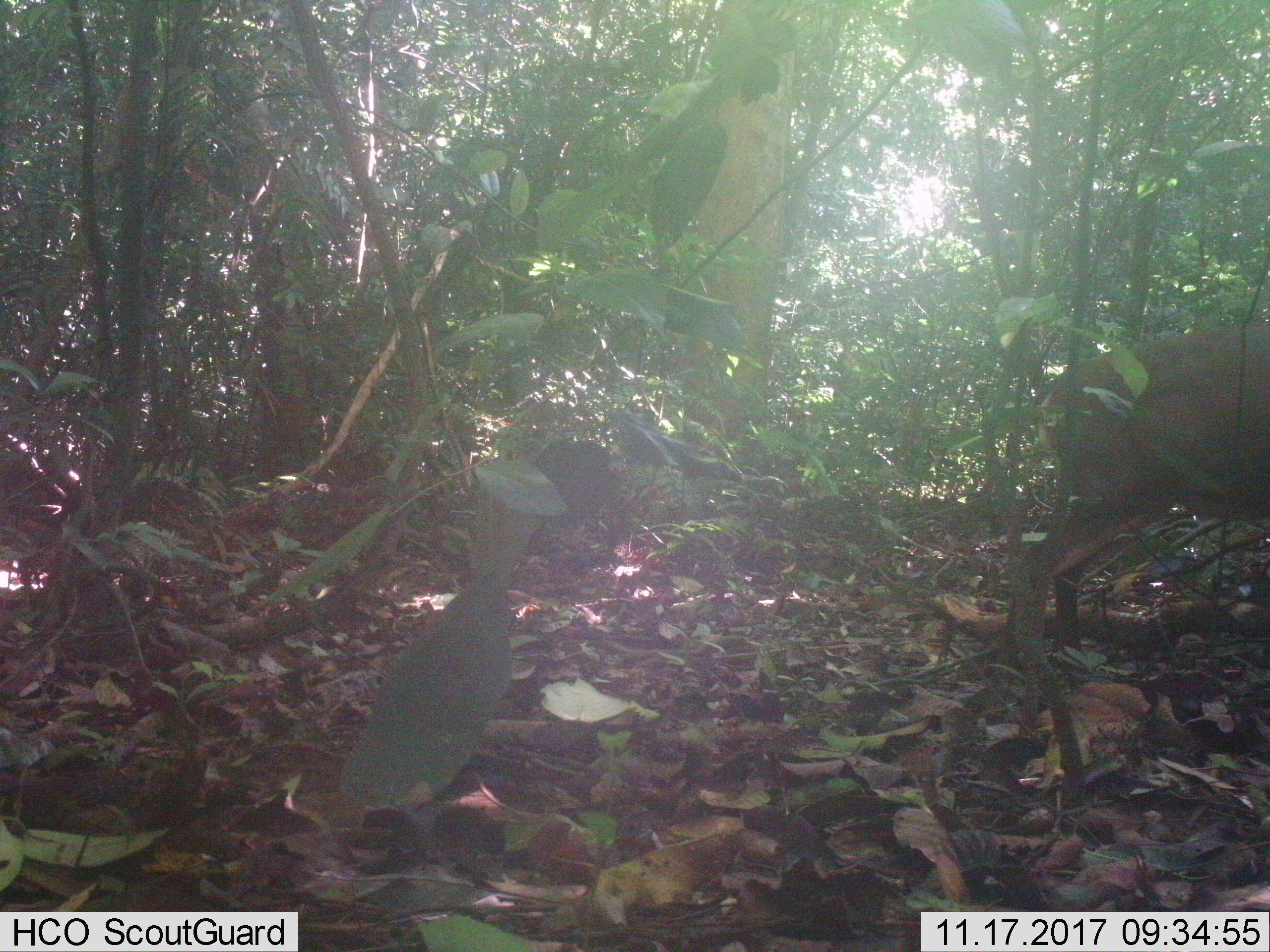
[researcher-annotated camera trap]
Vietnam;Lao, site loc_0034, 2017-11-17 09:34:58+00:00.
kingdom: Animalia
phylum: Chordata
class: Mammalia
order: Artiodactyla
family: Cervidae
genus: Muntiacus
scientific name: Muntiacus vuquangensis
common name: large-antlered muntjac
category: large antlered muntjac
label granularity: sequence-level